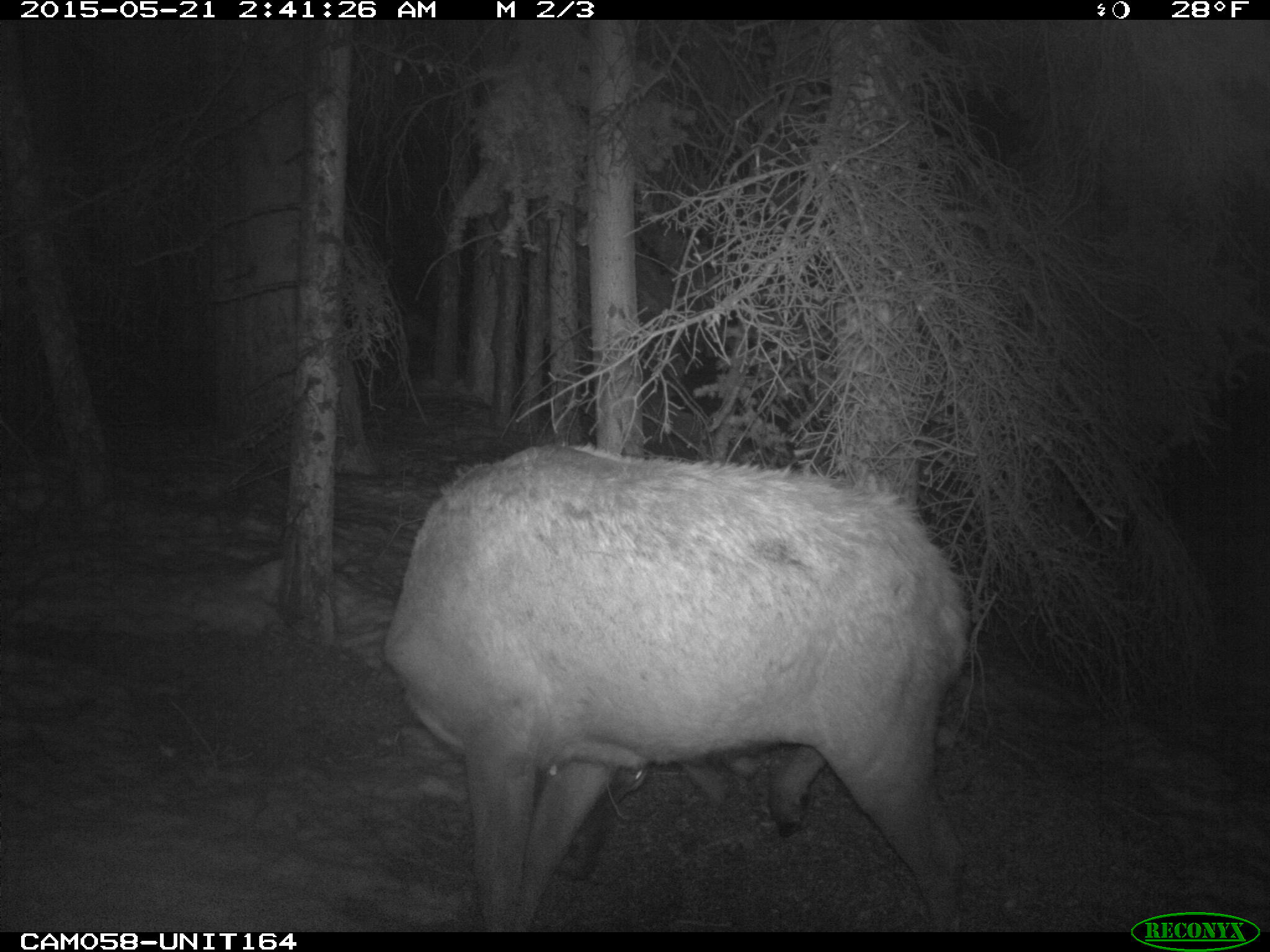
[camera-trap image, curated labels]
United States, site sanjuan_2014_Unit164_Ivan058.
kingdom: Animalia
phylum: Chordata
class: Mammalia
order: Artiodactyla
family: Cervidae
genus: Cervus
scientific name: Cervus elaphus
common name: red deer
Cervus elaphus (red deer).